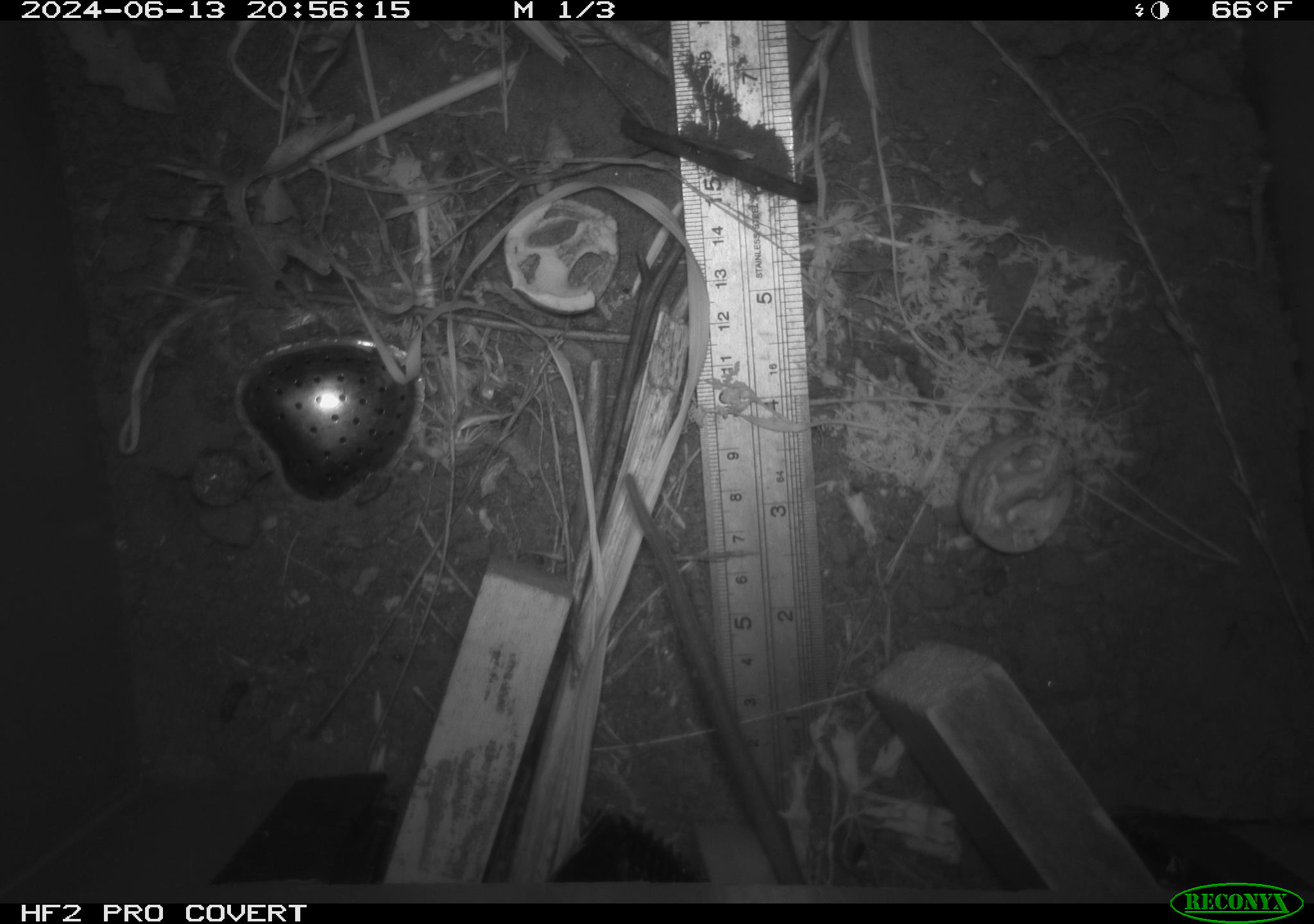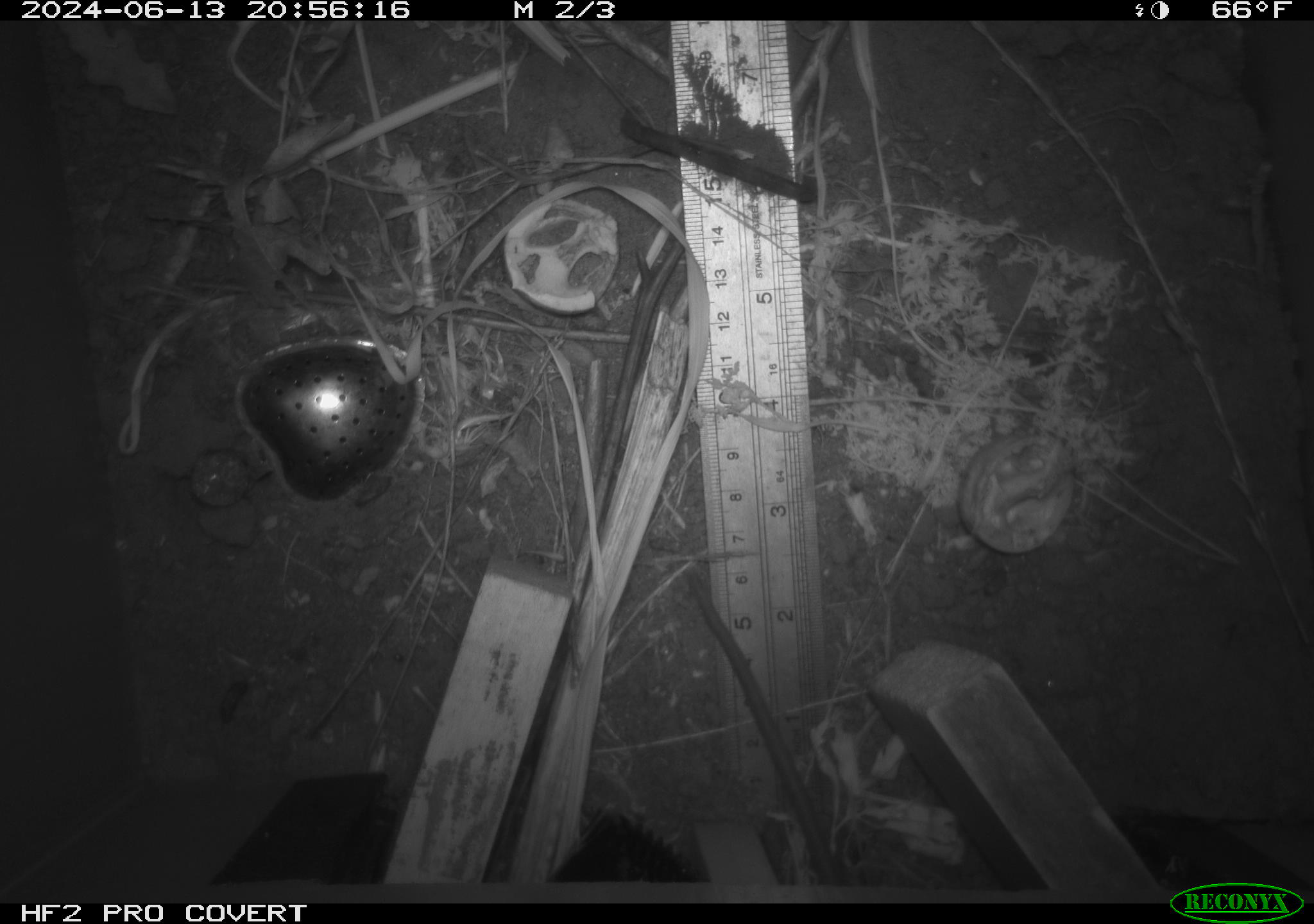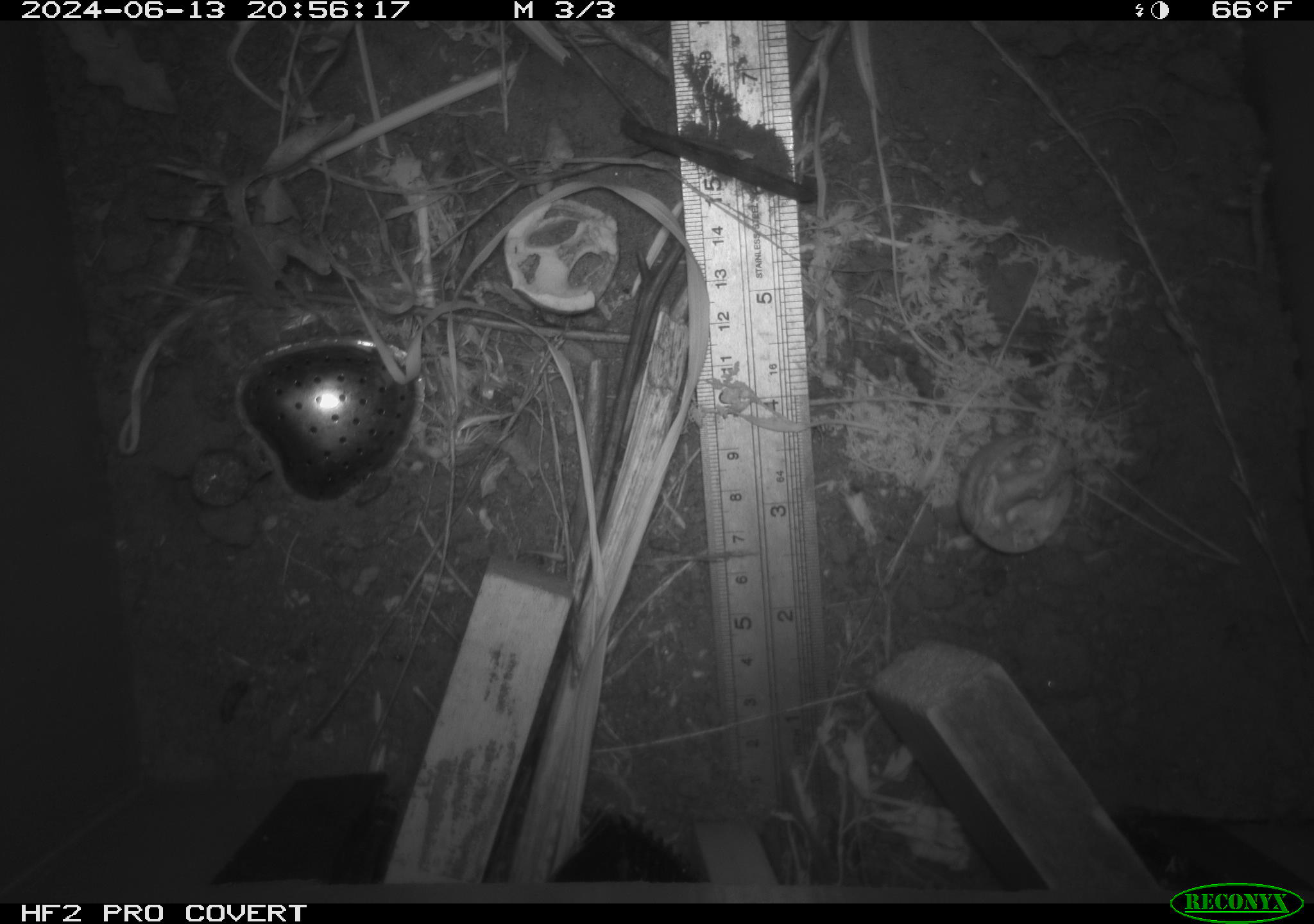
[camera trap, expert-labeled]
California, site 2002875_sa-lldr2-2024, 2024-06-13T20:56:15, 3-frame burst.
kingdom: Animalia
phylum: Chordata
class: Mammalia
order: Rodentia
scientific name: Rodentia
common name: rodent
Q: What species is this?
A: Rodent (Rodentia).